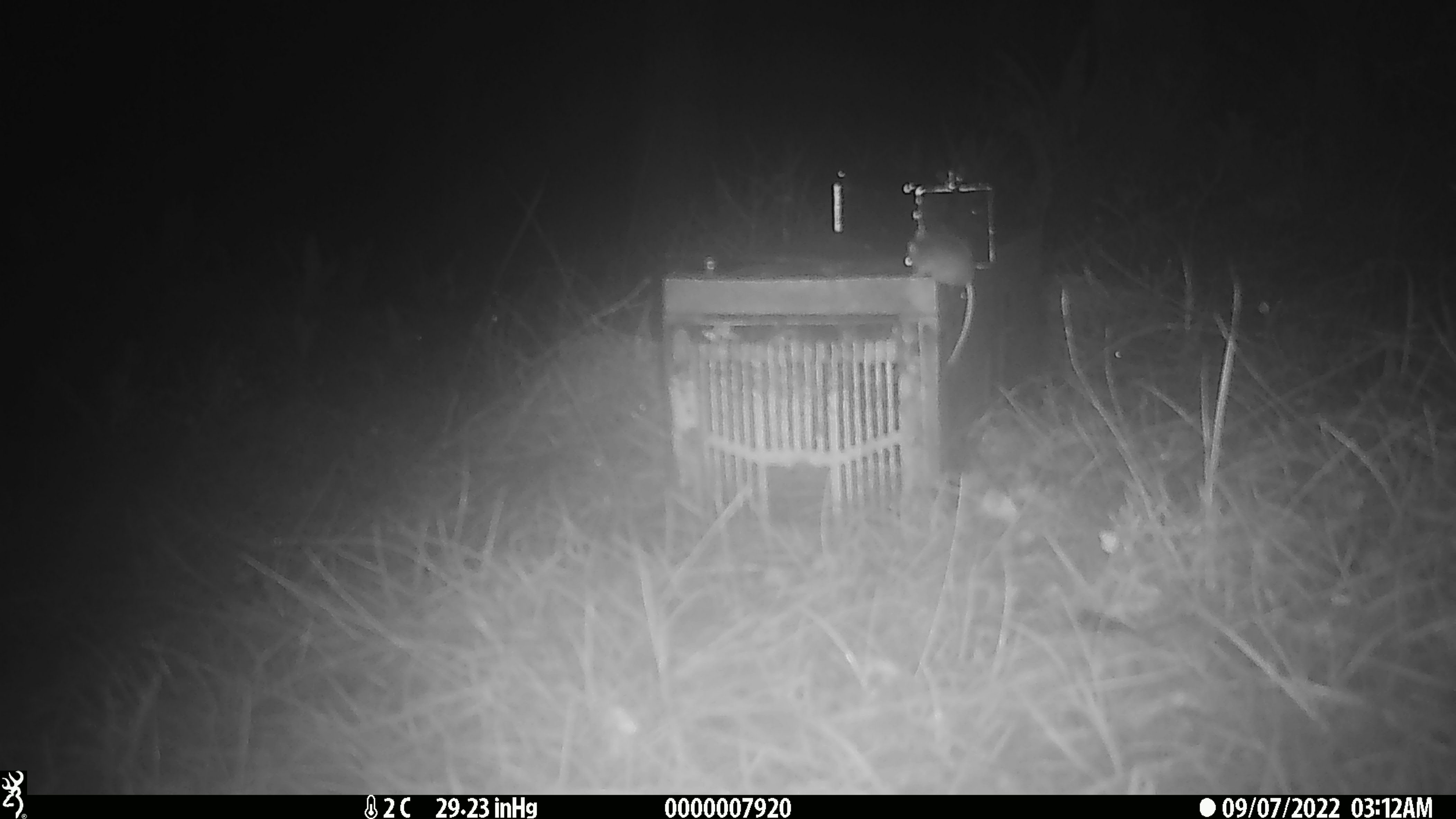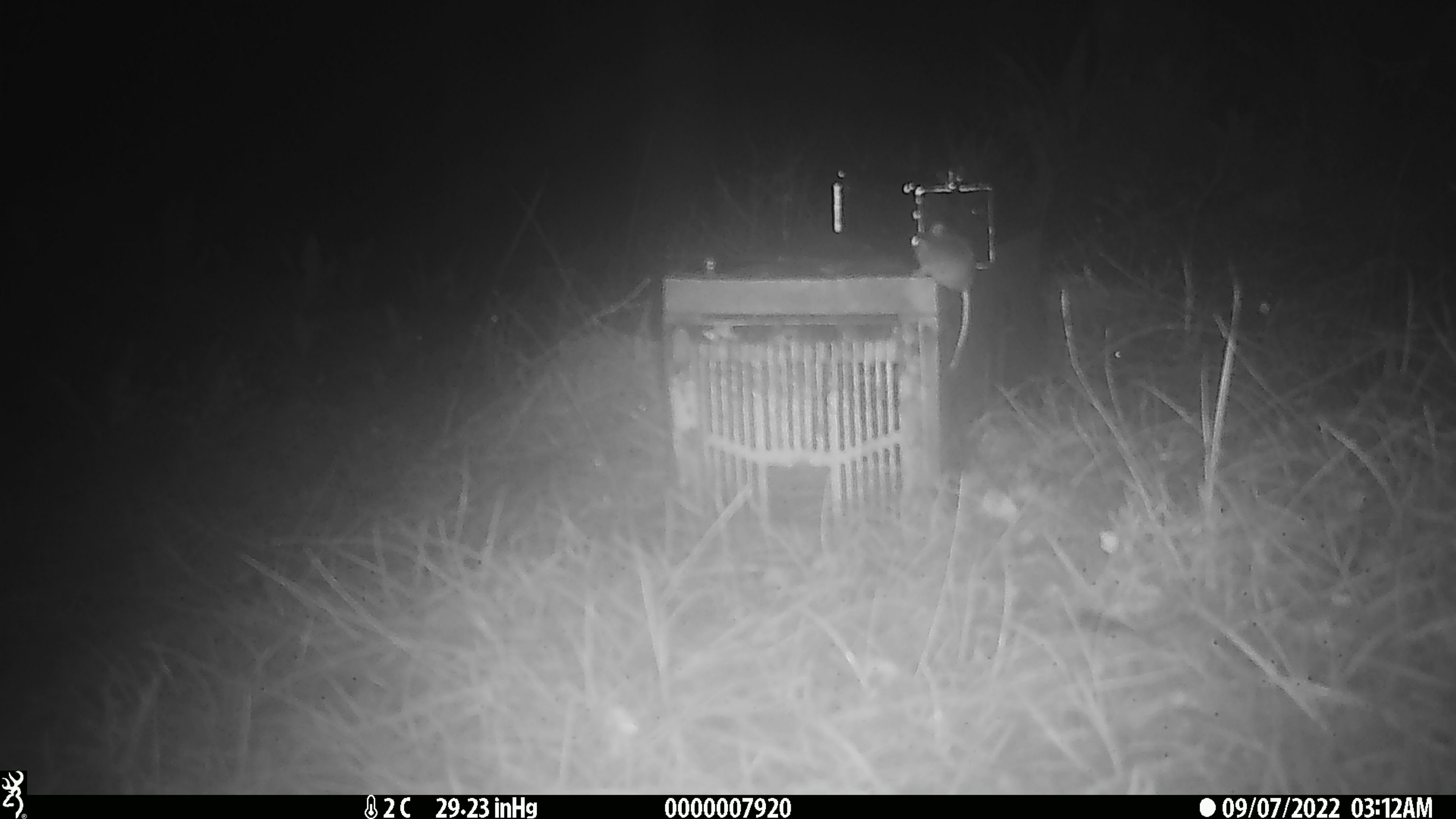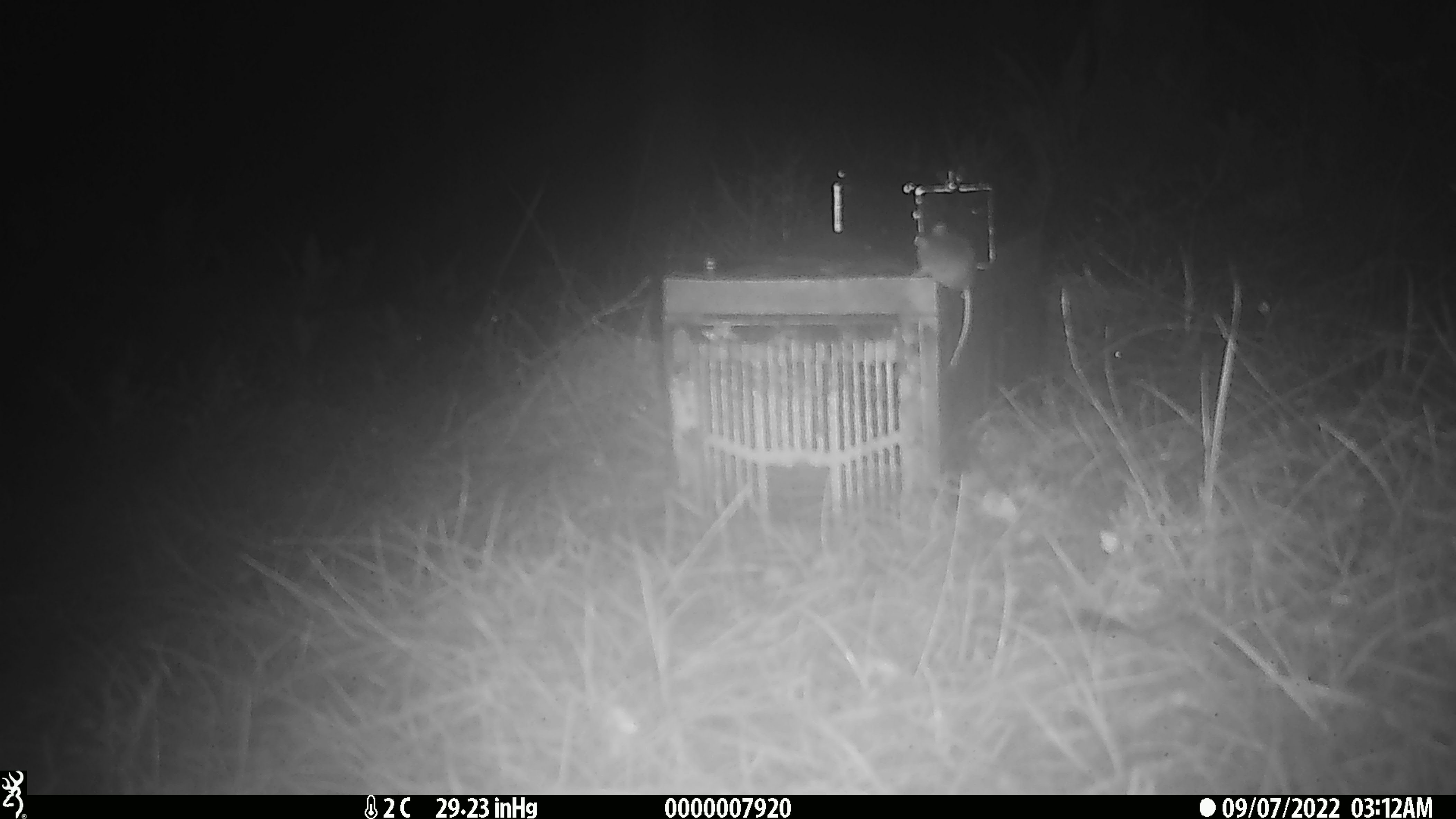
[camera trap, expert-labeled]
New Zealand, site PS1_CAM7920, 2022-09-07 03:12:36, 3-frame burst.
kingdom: Animalia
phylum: Chordata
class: Mammalia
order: Rodentia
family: Muridae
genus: Mus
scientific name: Mus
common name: mouse